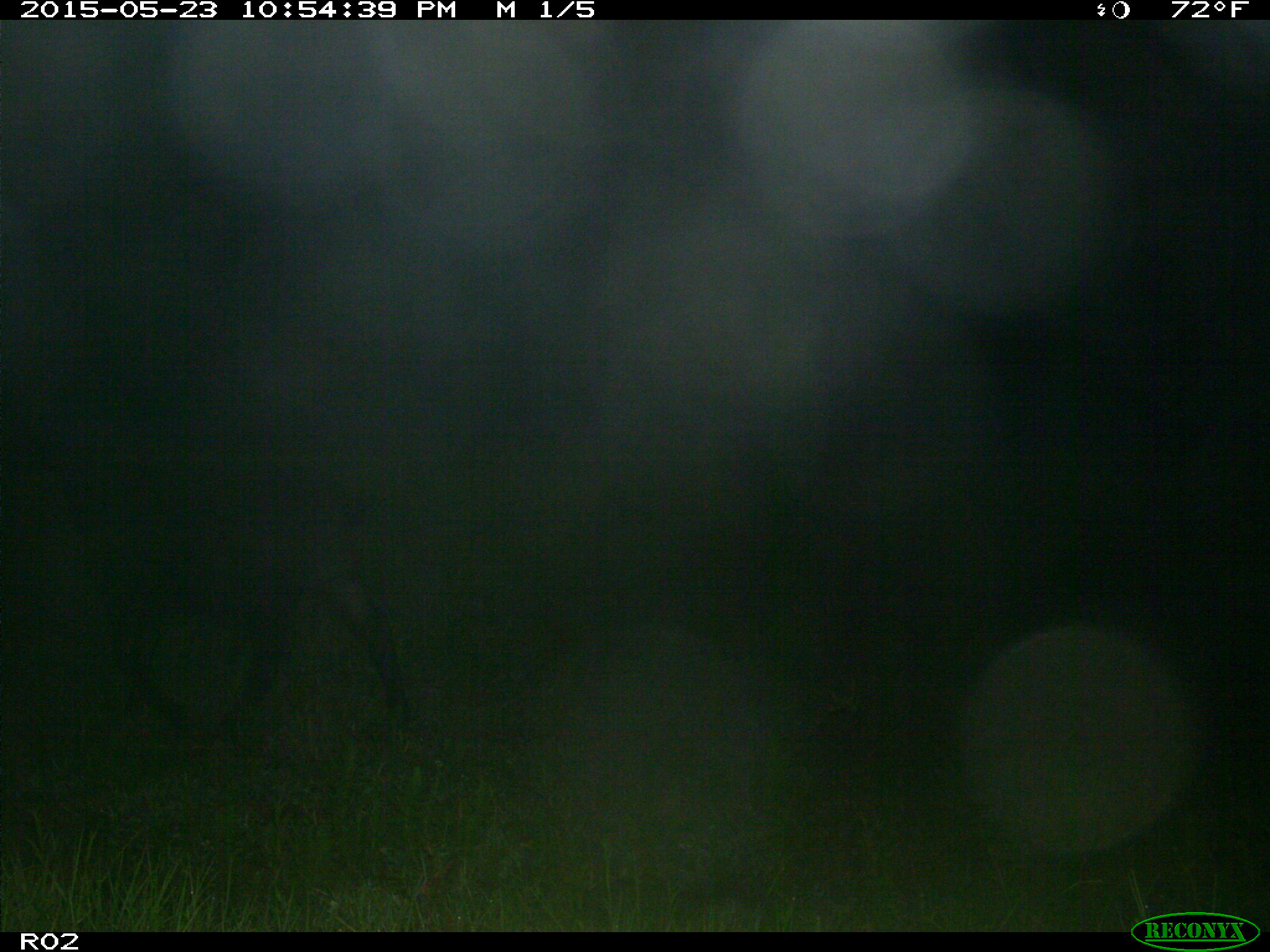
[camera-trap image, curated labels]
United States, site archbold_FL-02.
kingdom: Animalia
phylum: Chordata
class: Mammalia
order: Artiodactyla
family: Bovidae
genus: Bos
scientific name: Bos taurus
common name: domestic cow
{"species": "Bos taurus (domestic cow)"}